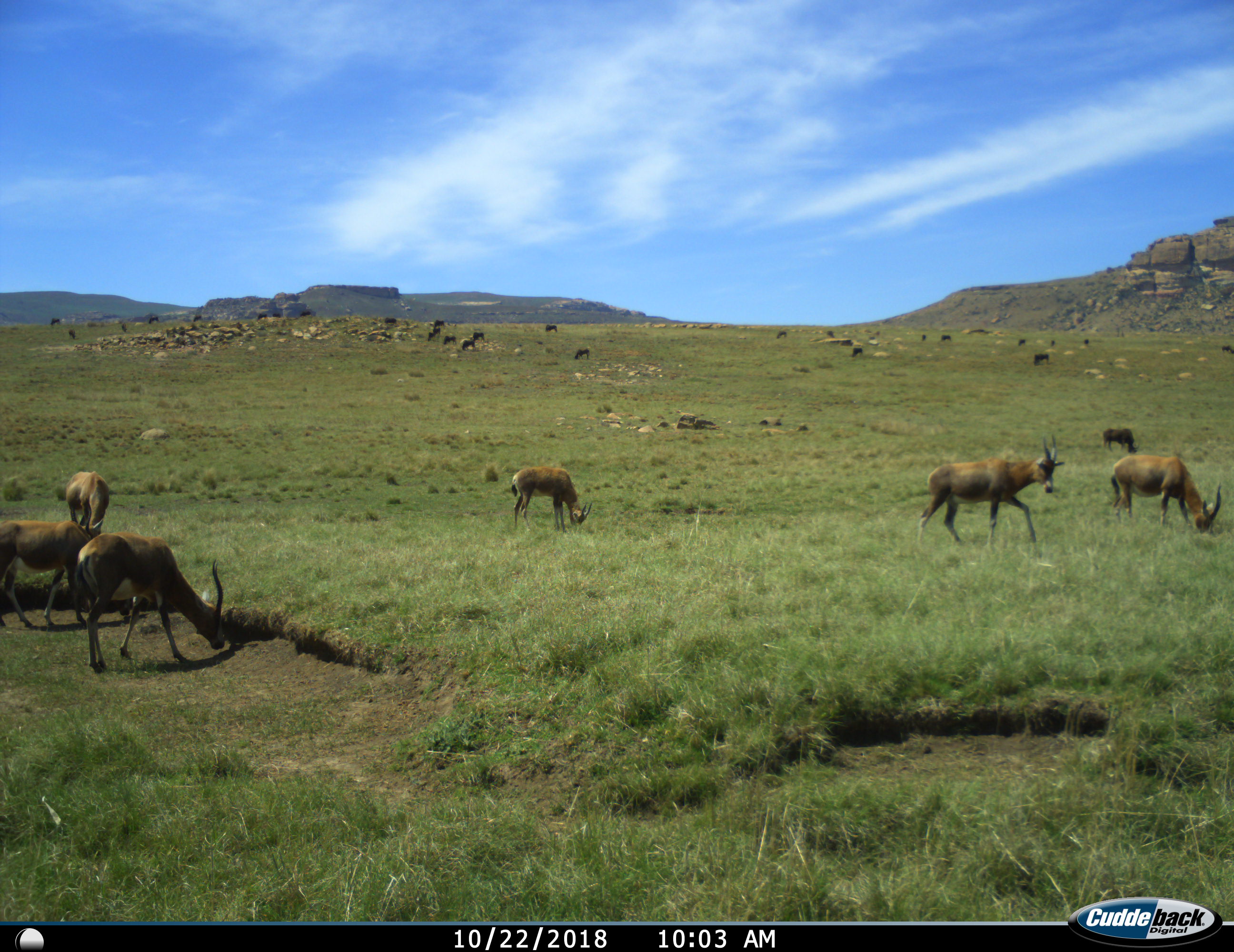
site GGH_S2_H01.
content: unidentified animal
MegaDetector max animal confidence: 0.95